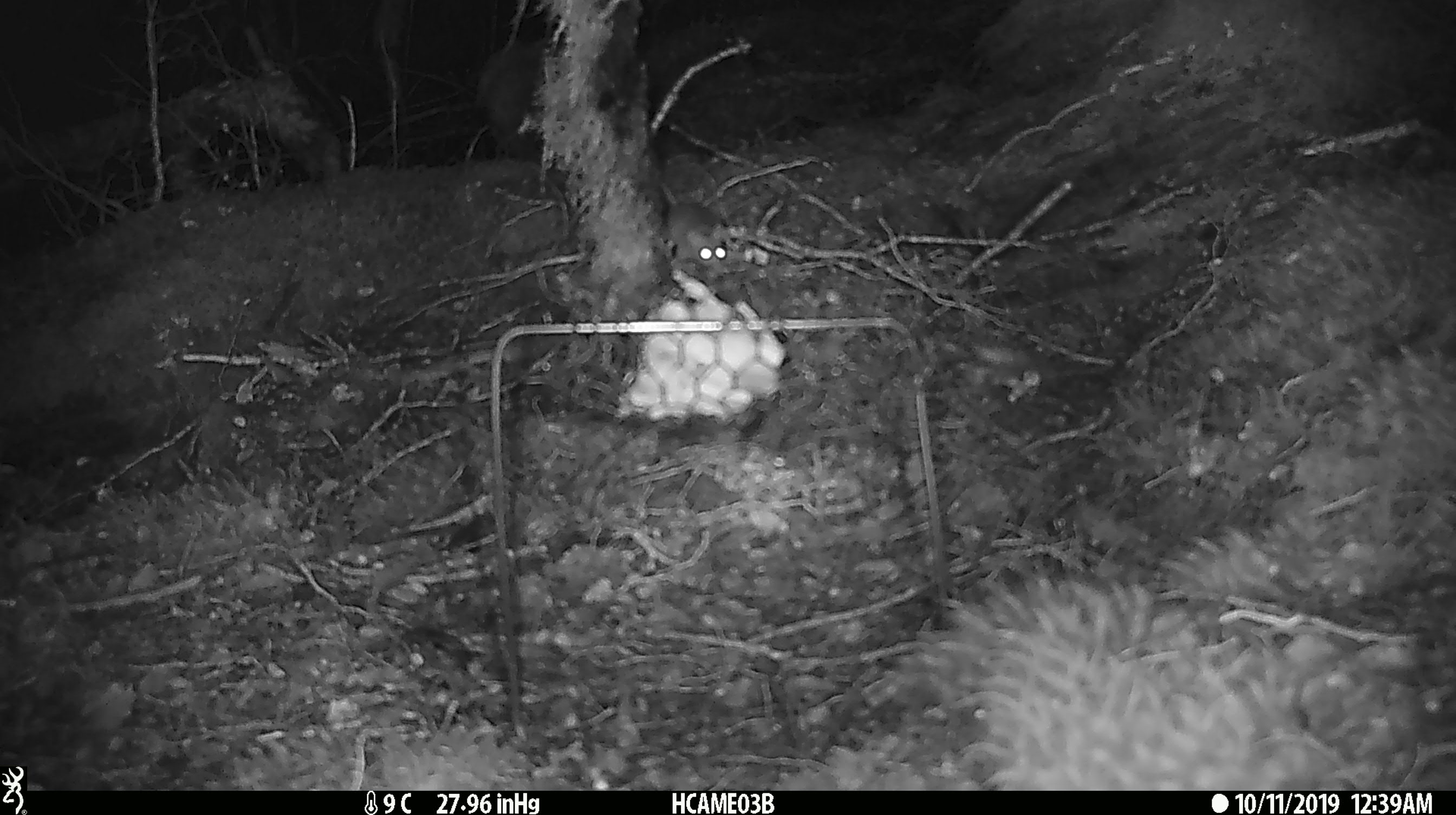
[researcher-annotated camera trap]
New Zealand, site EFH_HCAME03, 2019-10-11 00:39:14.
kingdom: Animalia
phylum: Chordata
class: Mammalia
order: Rodentia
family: Muridae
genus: Mus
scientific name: Mus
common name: mouse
Mouse (Mus).